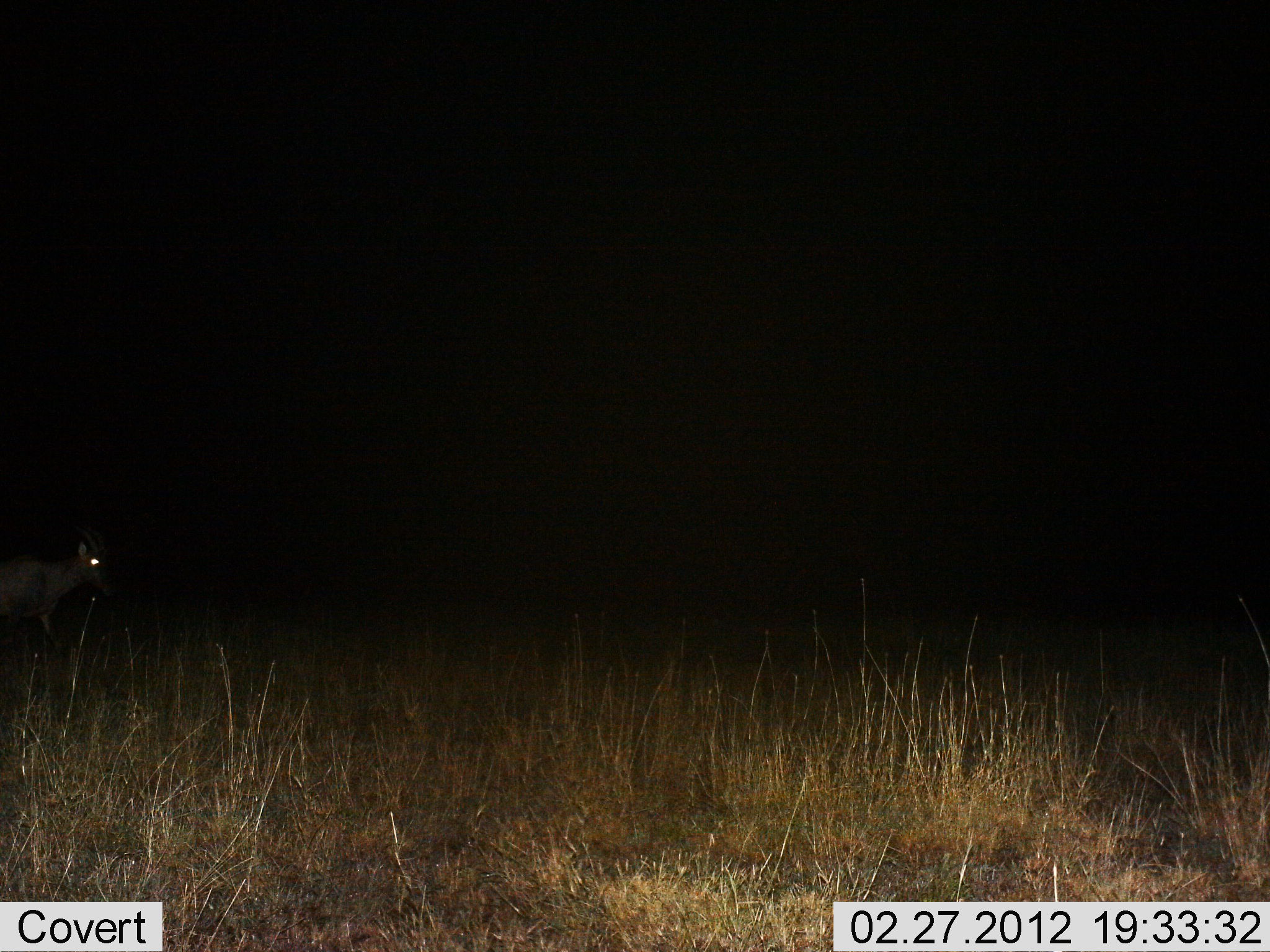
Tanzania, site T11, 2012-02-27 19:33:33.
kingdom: Animalia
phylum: Chordata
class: Mammalia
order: Artiodactyla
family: Bovidae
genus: Damaliscus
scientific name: Damaliscus lunatus jimela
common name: topi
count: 1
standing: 25%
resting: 0%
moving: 75%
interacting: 0%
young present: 0%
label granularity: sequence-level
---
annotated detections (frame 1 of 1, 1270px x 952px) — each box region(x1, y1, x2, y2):
animal: region(2, 530, 117, 645)